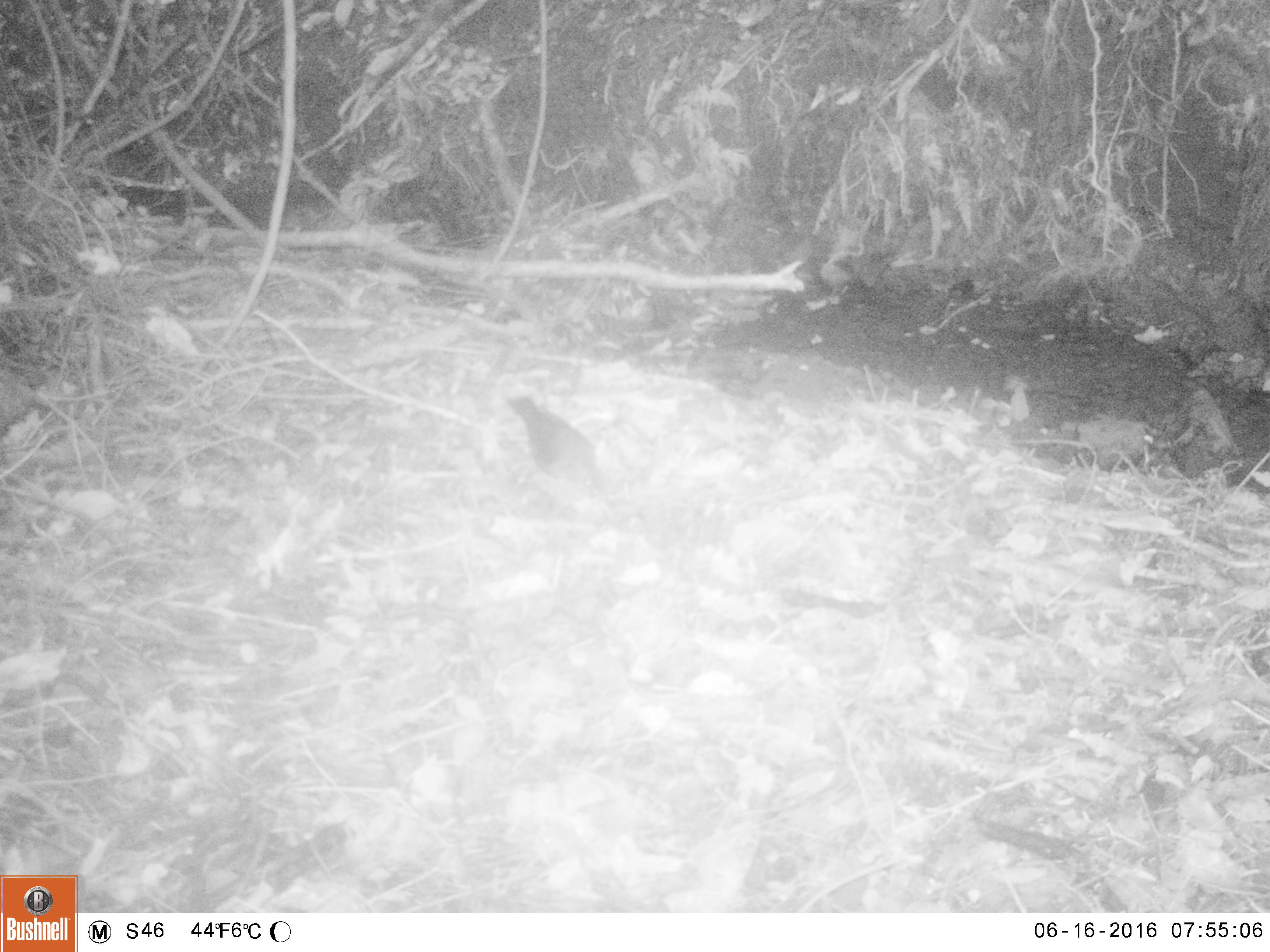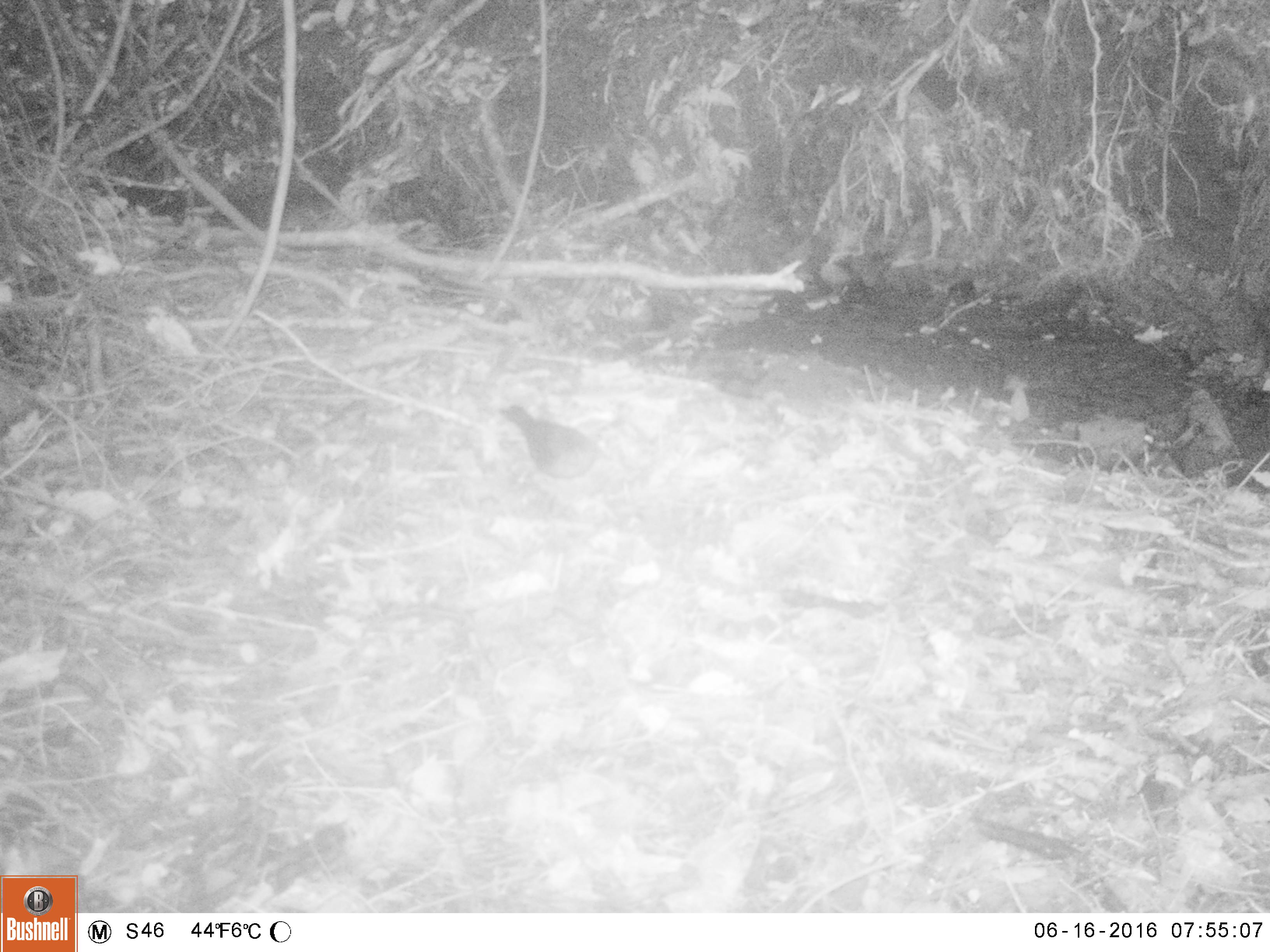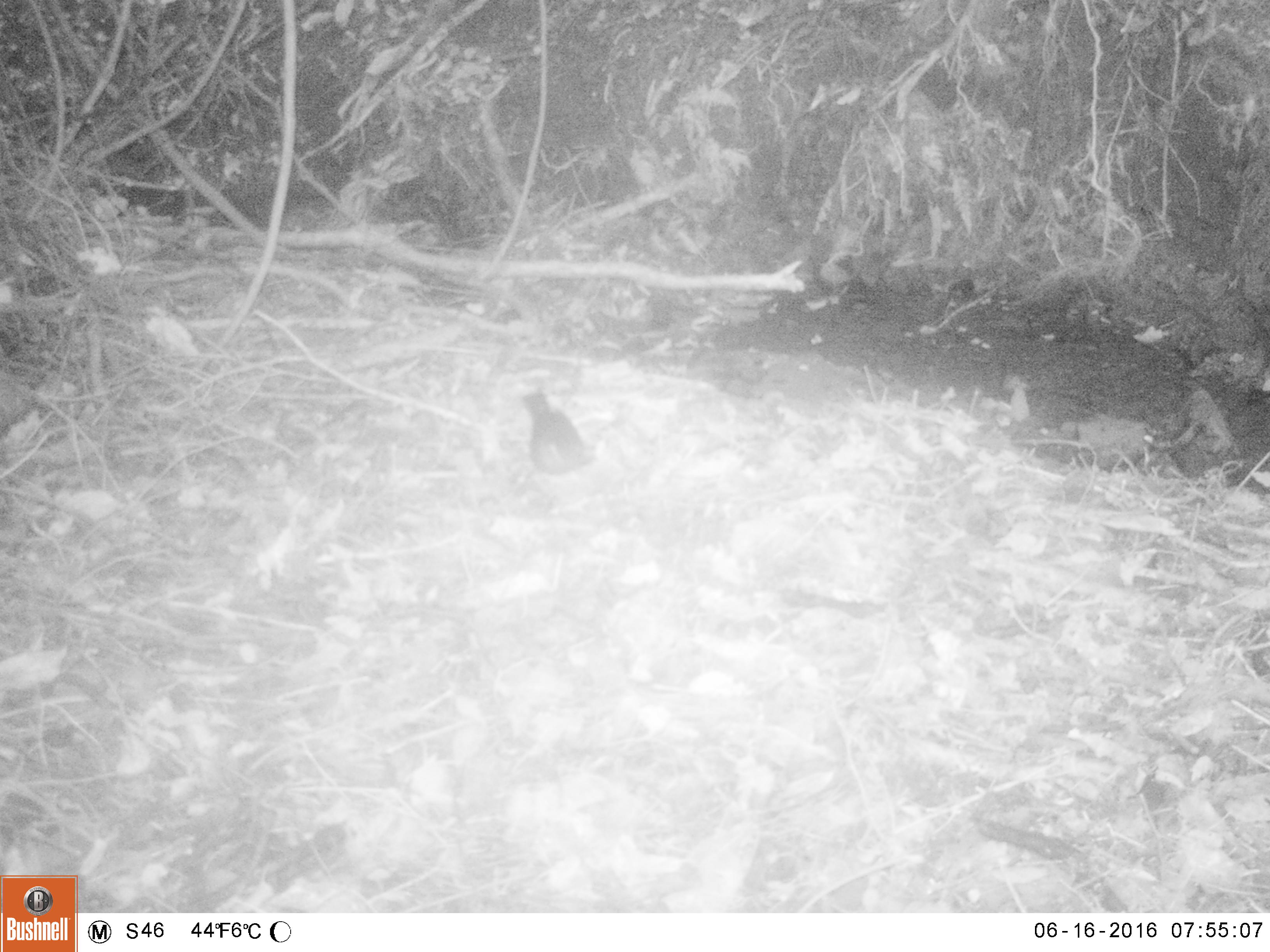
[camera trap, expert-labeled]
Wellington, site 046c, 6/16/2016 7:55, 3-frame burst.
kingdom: Animalia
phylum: Chordata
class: Aves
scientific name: Aves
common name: bird